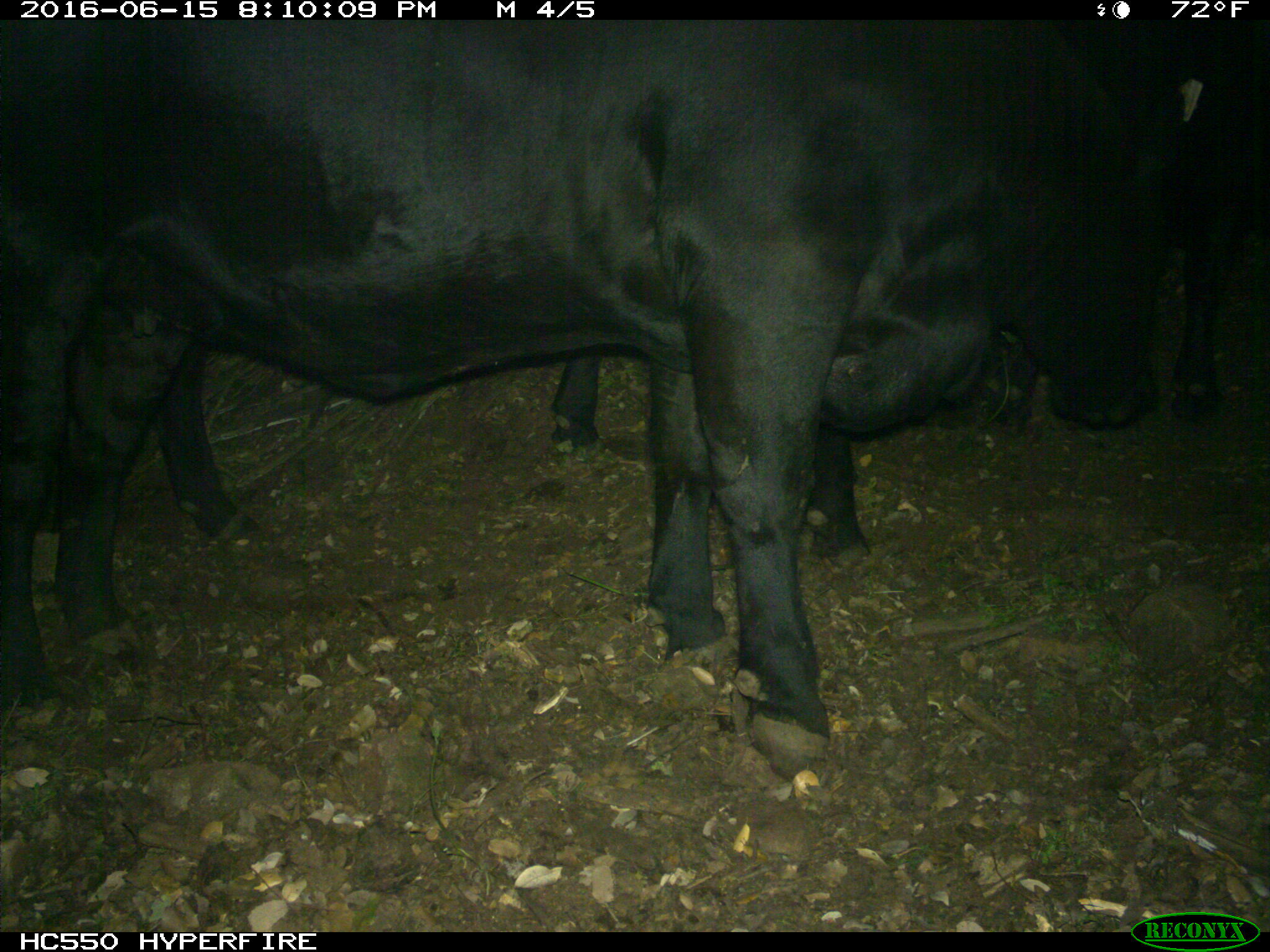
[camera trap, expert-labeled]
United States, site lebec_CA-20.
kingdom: Animalia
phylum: Chordata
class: Mammalia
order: Artiodactyla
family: Bovidae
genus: Bos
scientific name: Bos taurus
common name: domestic cow